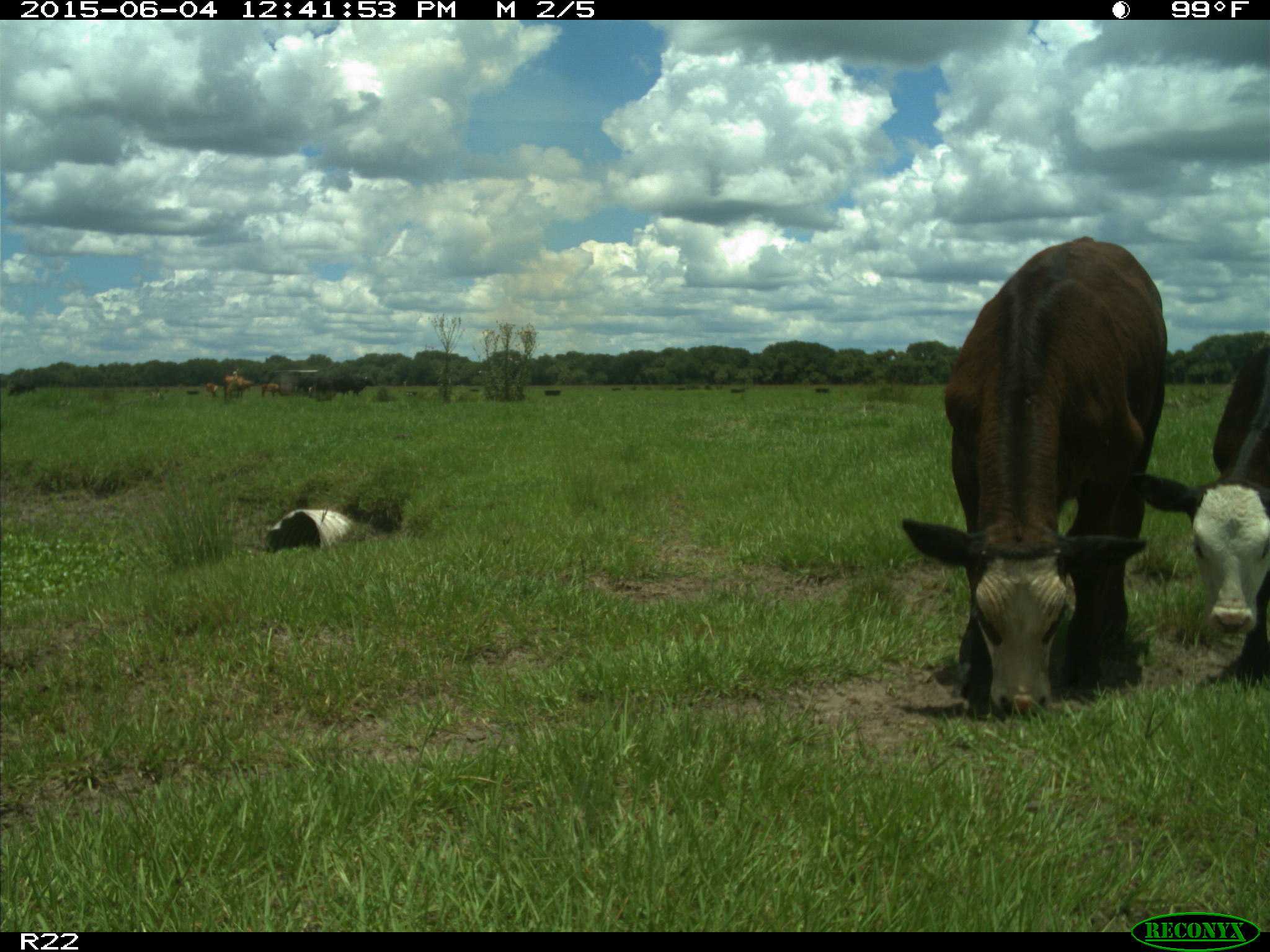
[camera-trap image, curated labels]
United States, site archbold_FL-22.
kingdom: Animalia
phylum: Chordata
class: Mammalia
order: Artiodactyla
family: Bovidae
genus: Bos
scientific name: Bos taurus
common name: domestic cow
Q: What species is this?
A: Bos taurus (domestic cow).